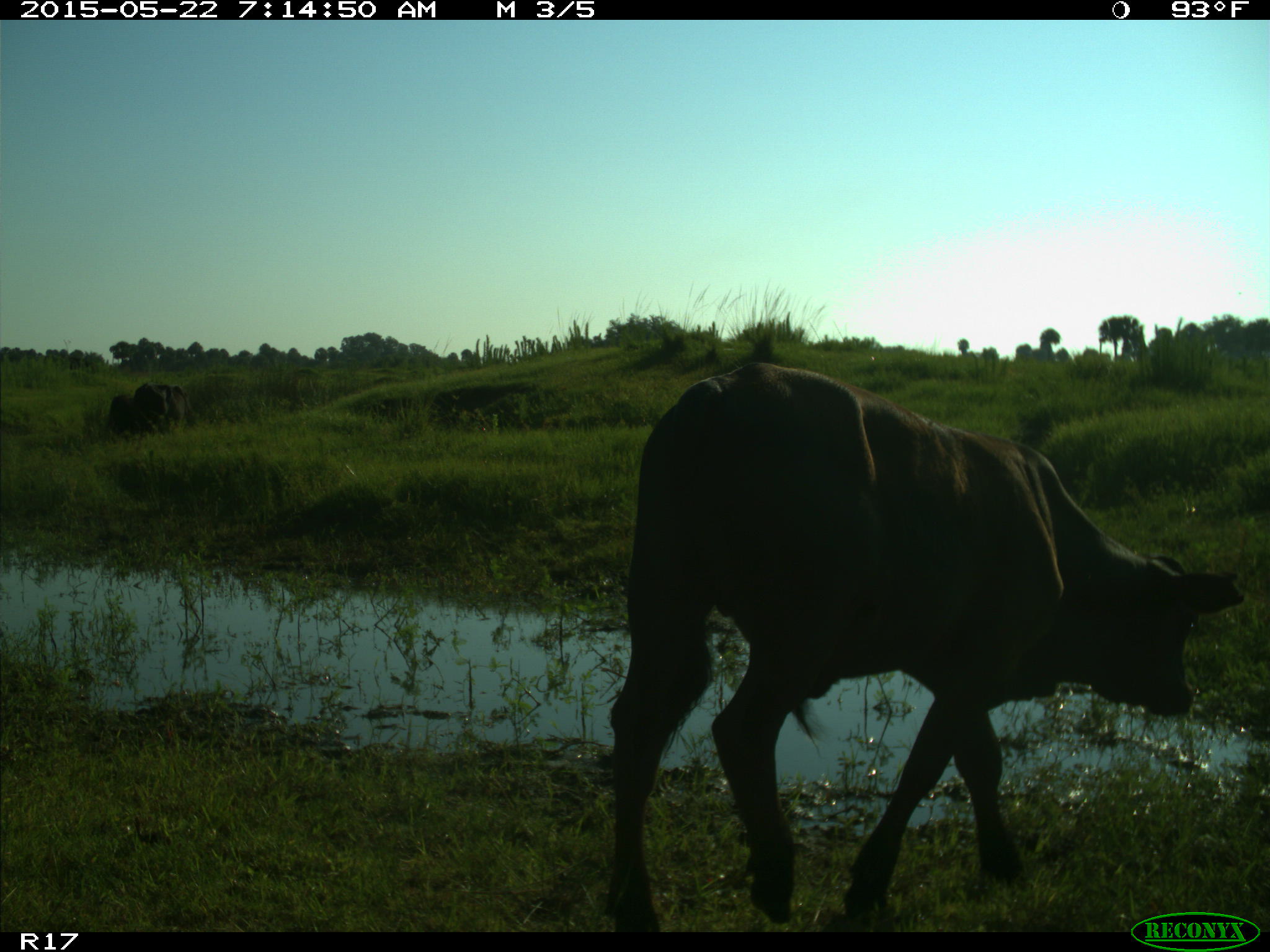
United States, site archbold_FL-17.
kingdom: Animalia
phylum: Chordata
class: Mammalia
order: Artiodactyla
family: Bovidae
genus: Bos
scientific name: Bos taurus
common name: domestic cow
Bos taurus (domestic cow).